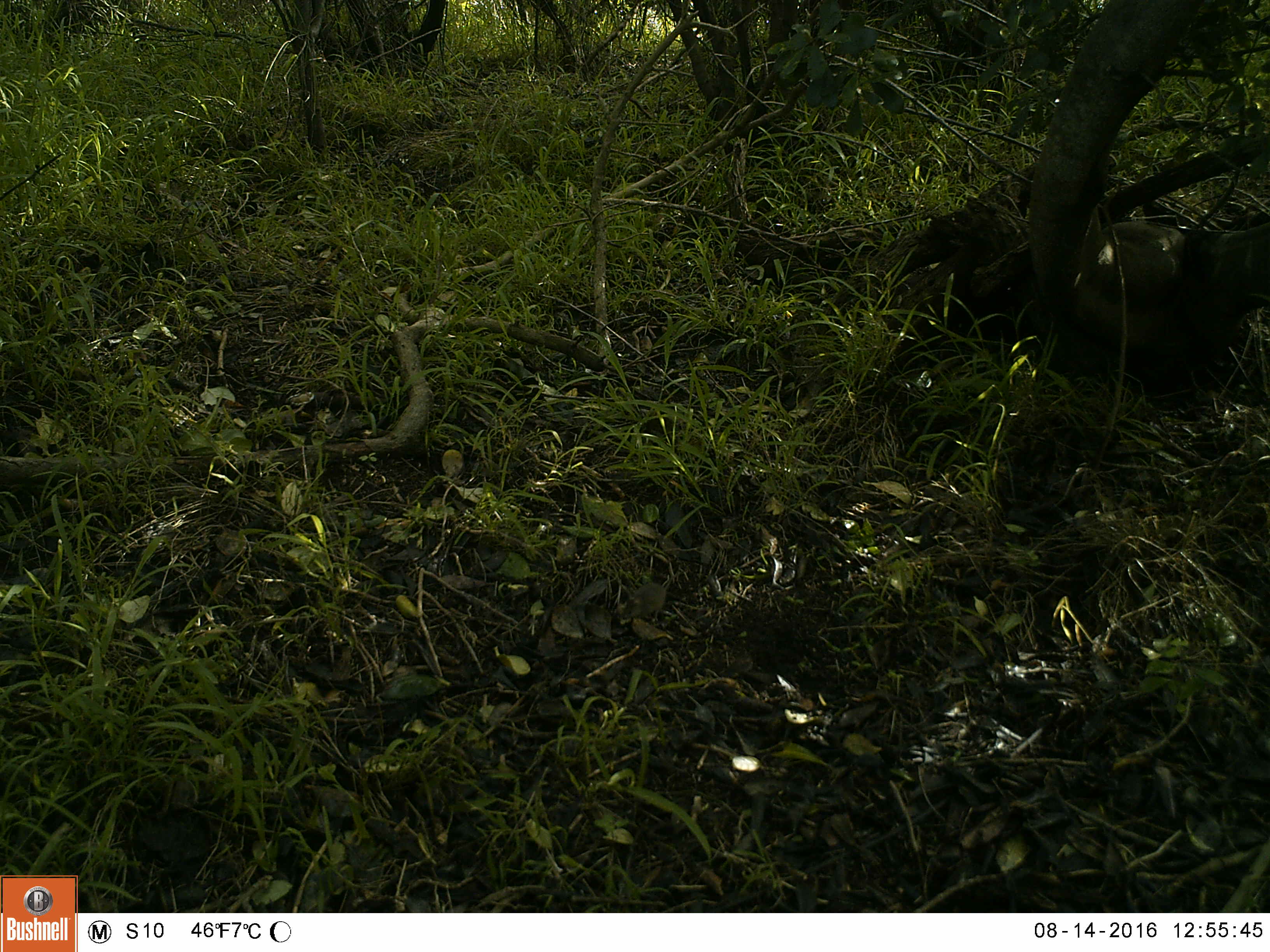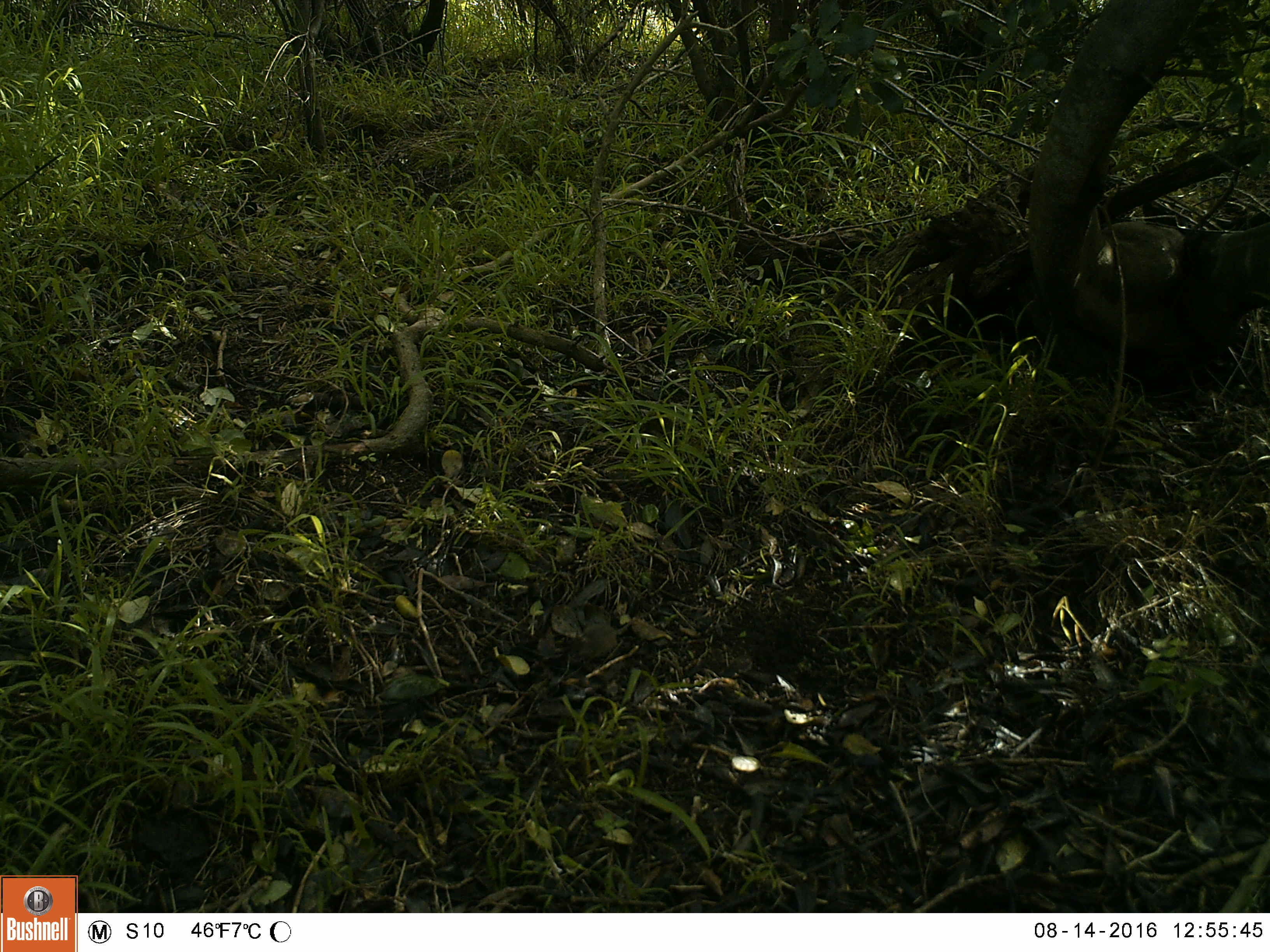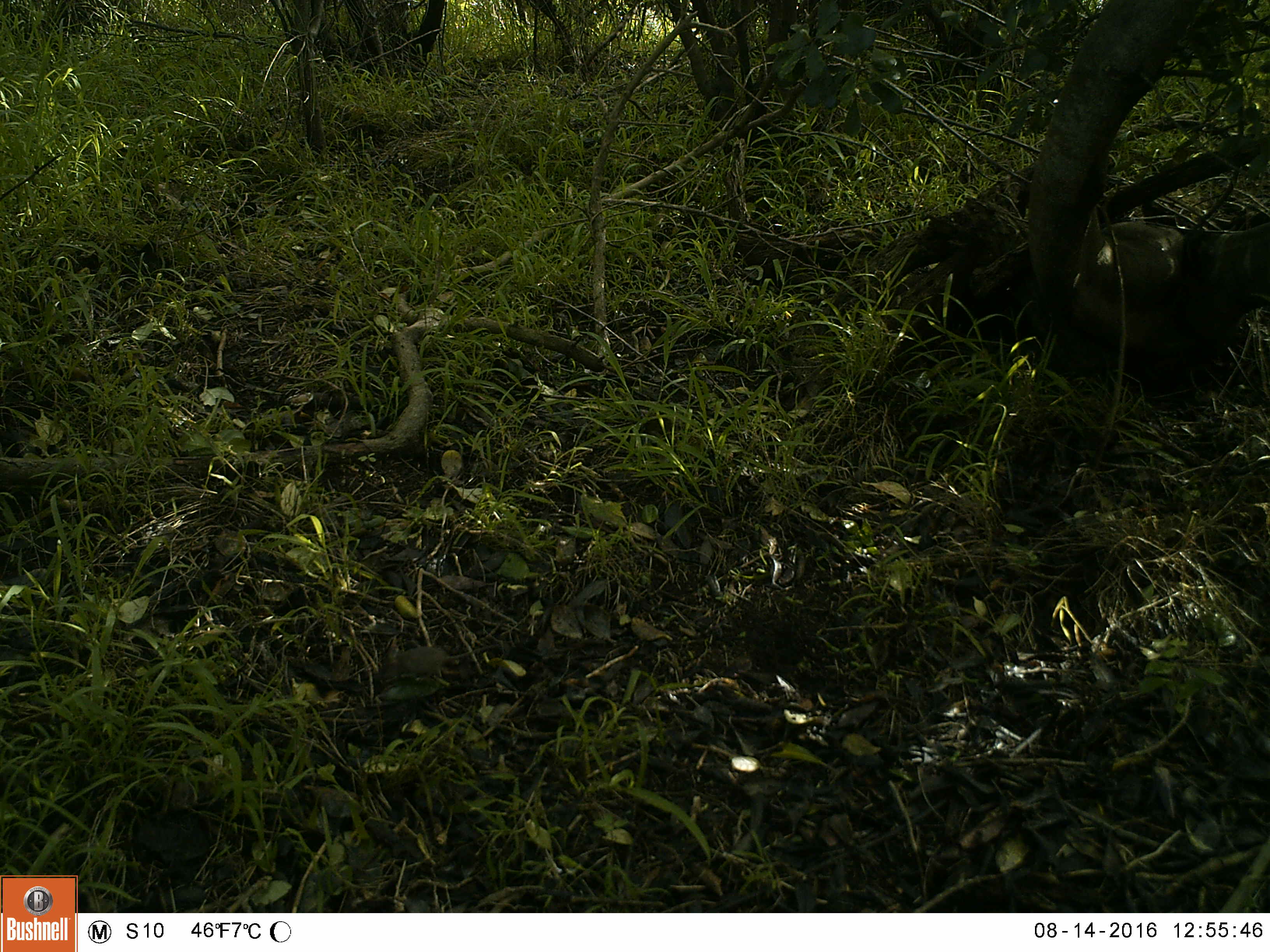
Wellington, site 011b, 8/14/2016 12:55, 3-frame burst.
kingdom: Animalia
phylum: Chordata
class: Mammalia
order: Rodentia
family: Muridae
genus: Mus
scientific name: Mus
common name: mouse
Mouse (Mus).